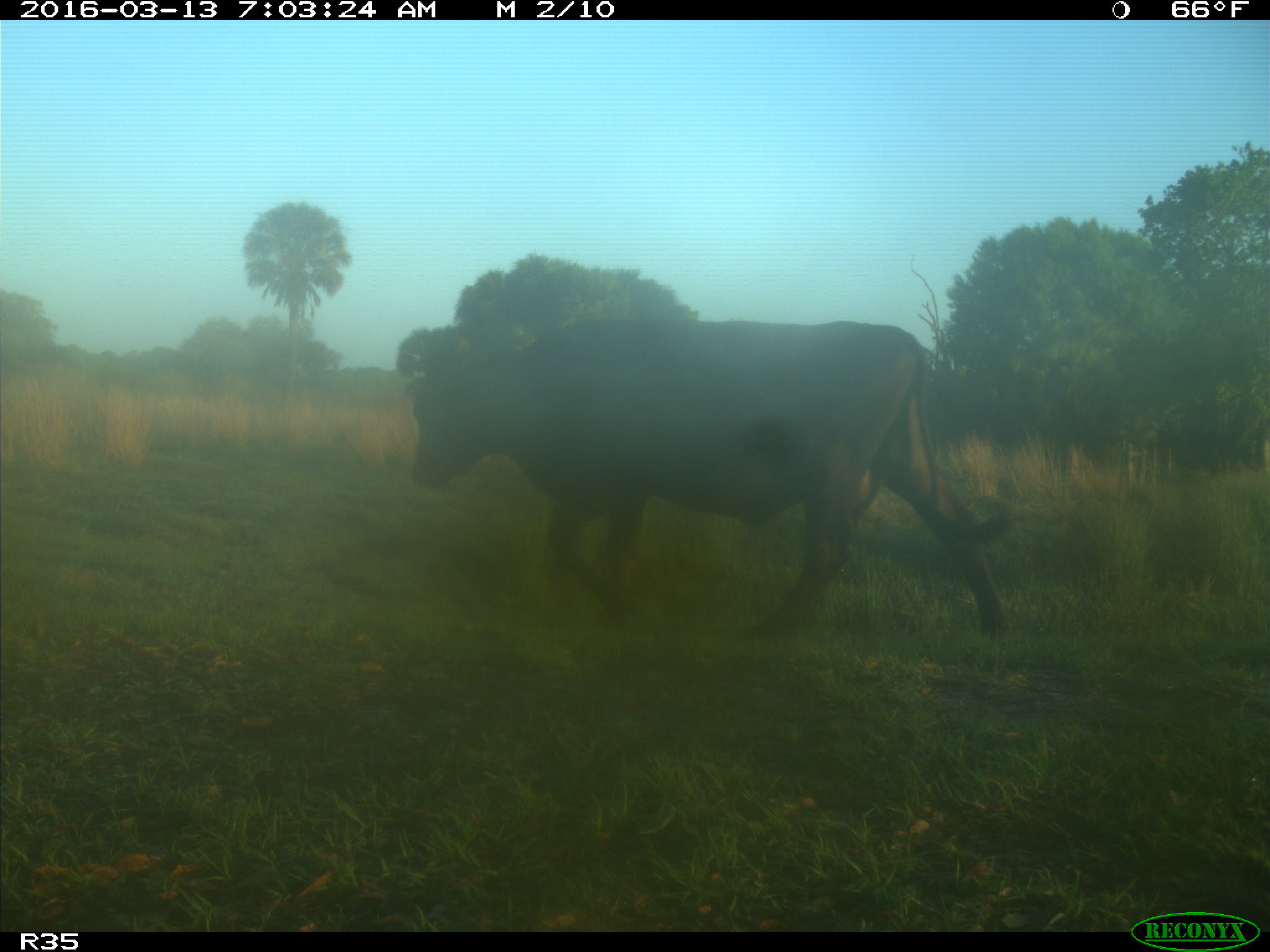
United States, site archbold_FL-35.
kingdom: Animalia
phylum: Chordata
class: Mammalia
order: Artiodactyla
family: Bovidae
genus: Bos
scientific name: Bos taurus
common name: domestic cow